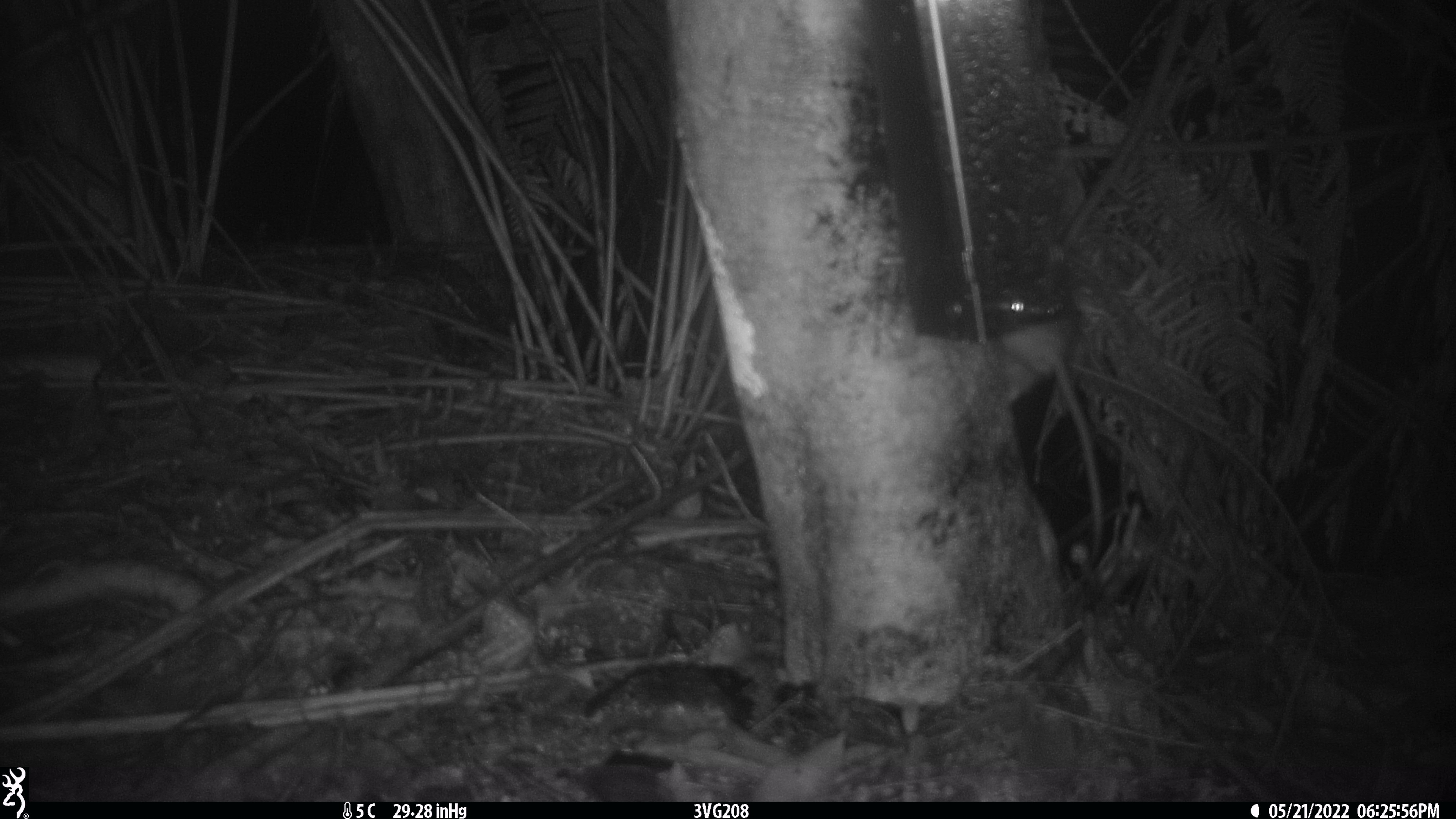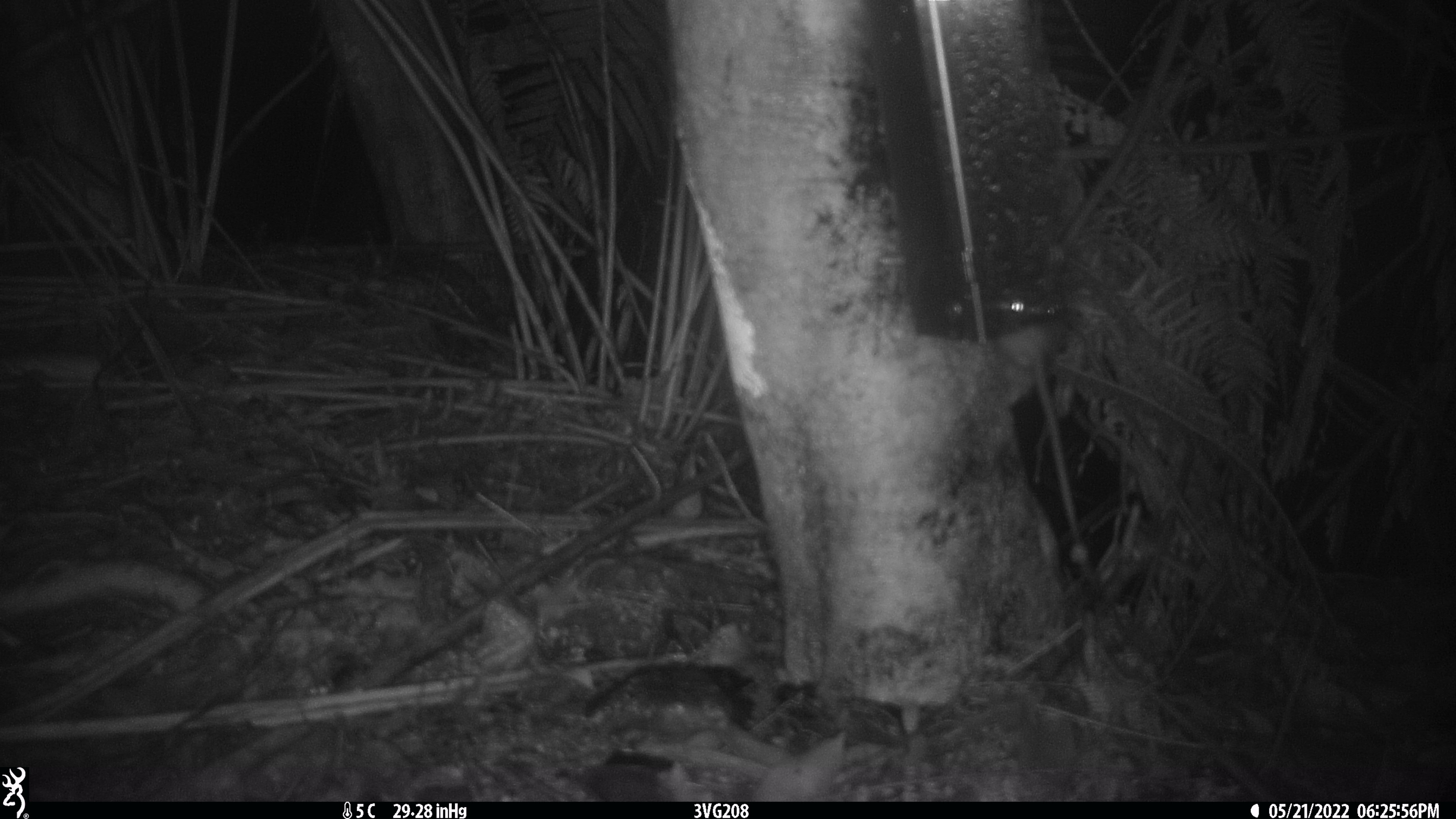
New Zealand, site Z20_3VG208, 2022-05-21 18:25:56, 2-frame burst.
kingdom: Animalia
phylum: Chordata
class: Mammalia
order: Rodentia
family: Muridae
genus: Rattus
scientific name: Rattus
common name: rat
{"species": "rat (Rattus)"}